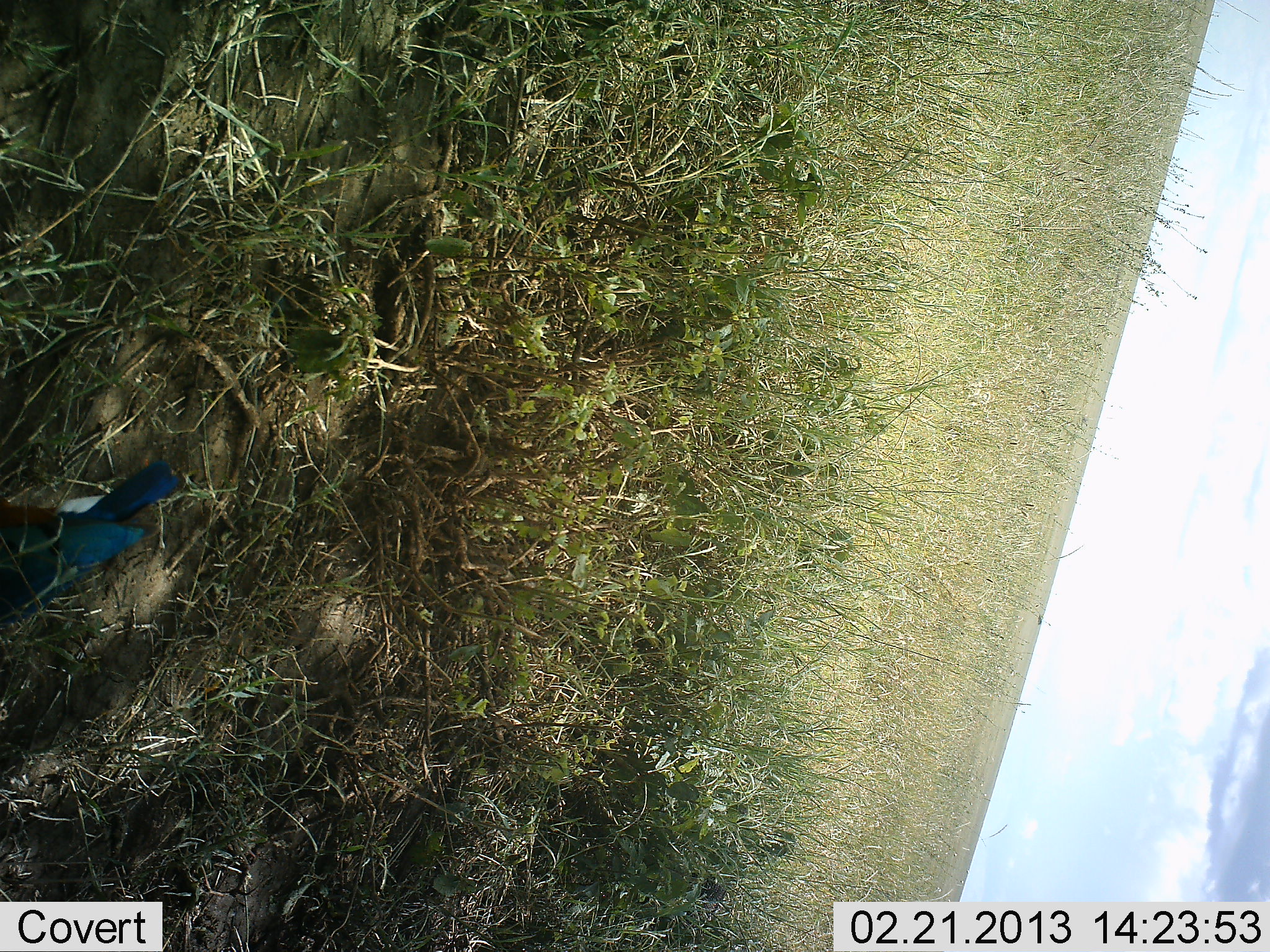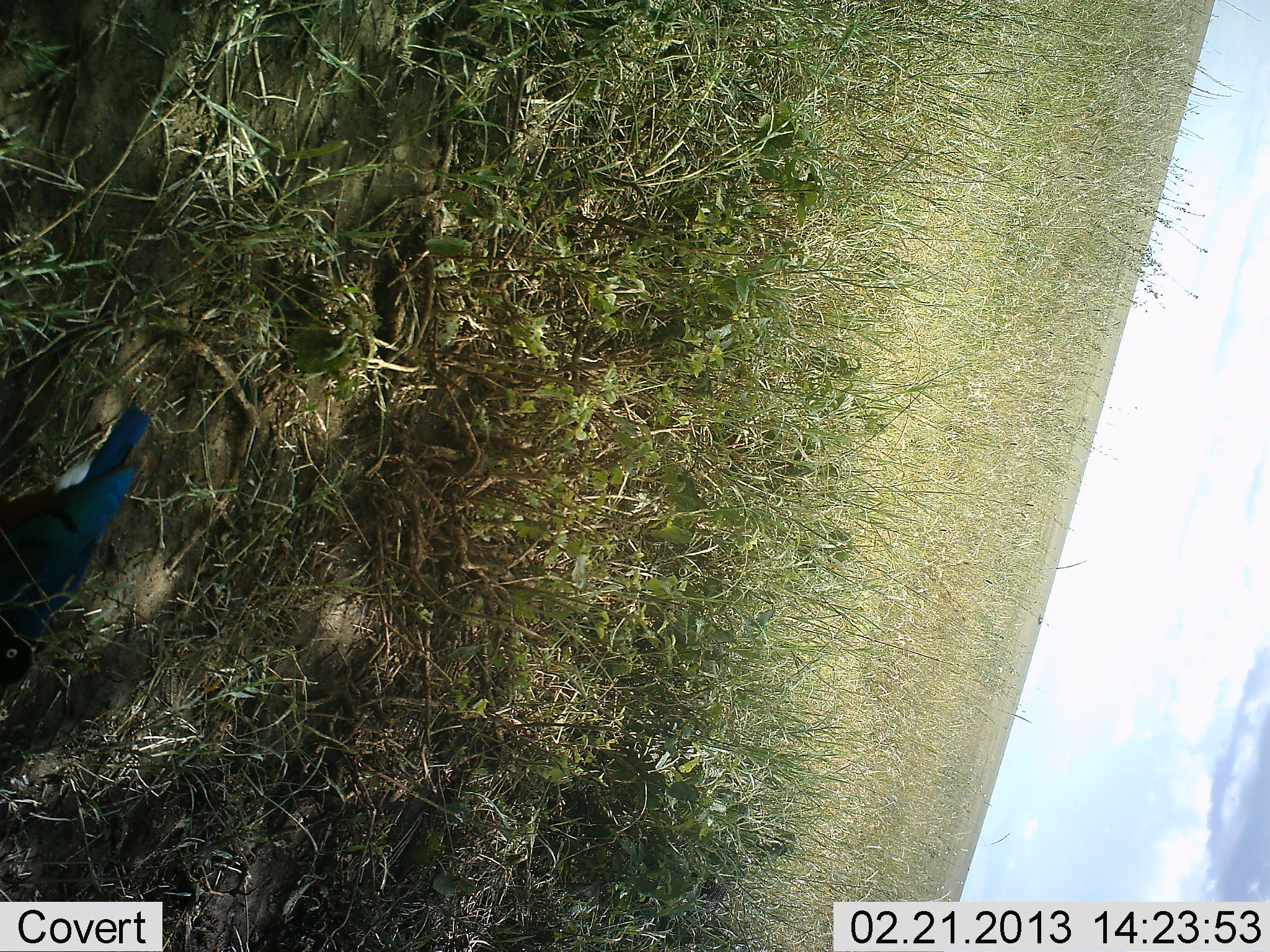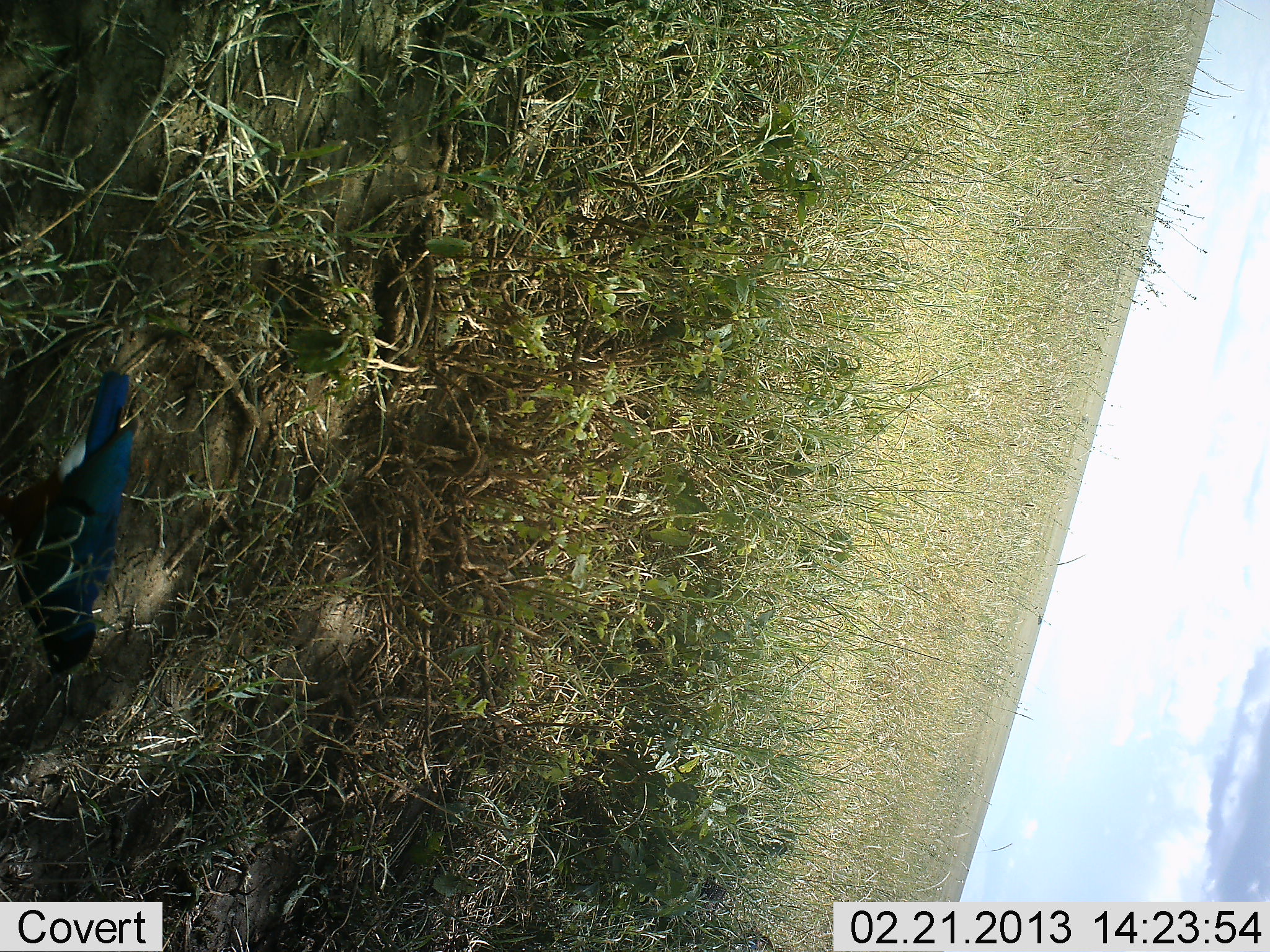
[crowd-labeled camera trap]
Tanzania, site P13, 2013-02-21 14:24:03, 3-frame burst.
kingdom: Animalia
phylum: Chordata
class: Aves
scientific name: Aves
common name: bird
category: otherbird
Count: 1.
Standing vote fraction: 25%.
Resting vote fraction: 0%.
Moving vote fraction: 17%.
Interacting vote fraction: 0%.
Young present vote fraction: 0%.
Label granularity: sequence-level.